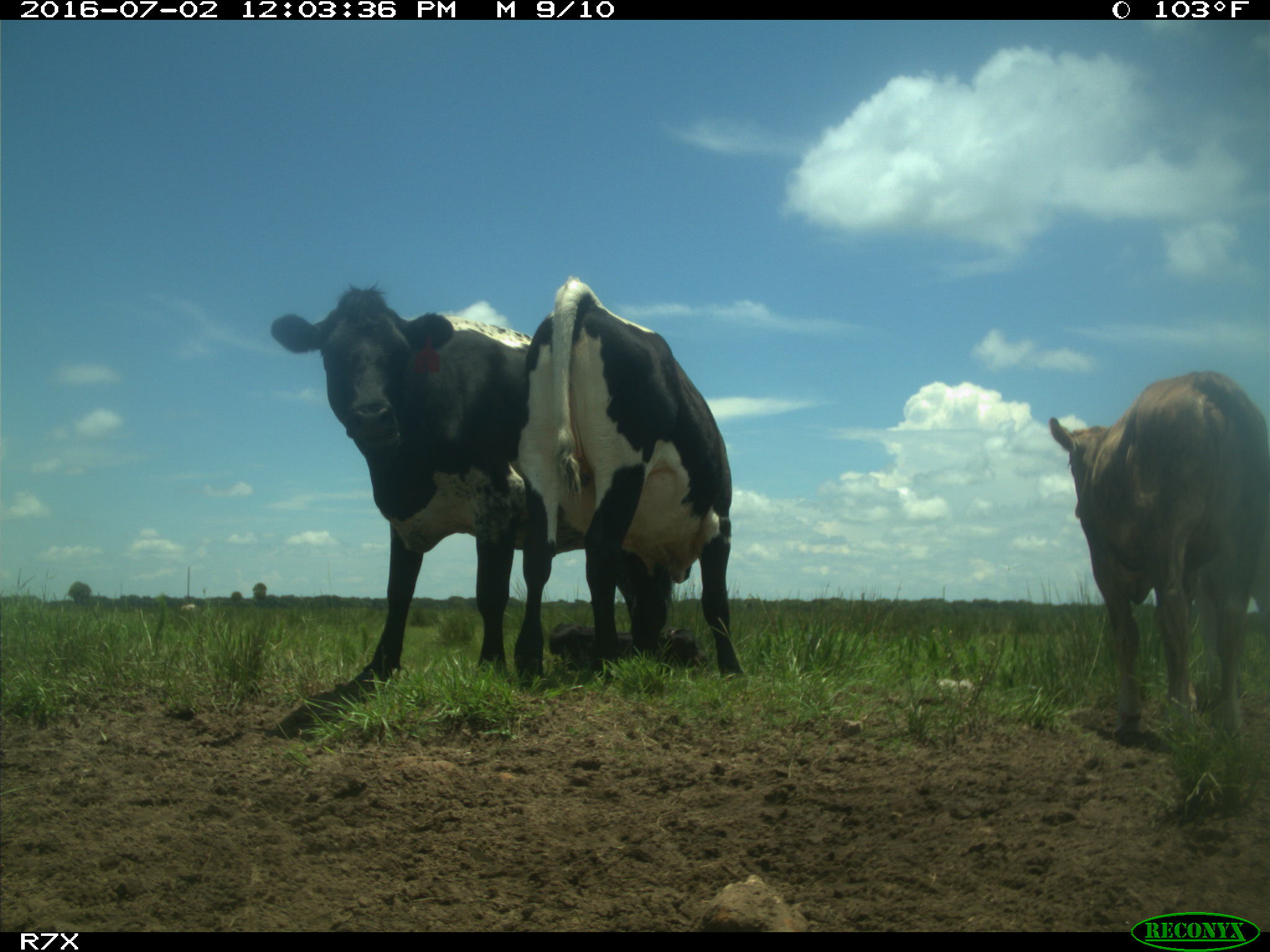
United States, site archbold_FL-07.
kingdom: Animalia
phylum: Chordata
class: Mammalia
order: Artiodactyla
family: Bovidae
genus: Bos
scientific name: Bos taurus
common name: domestic cow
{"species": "Bos taurus (domestic cow)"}